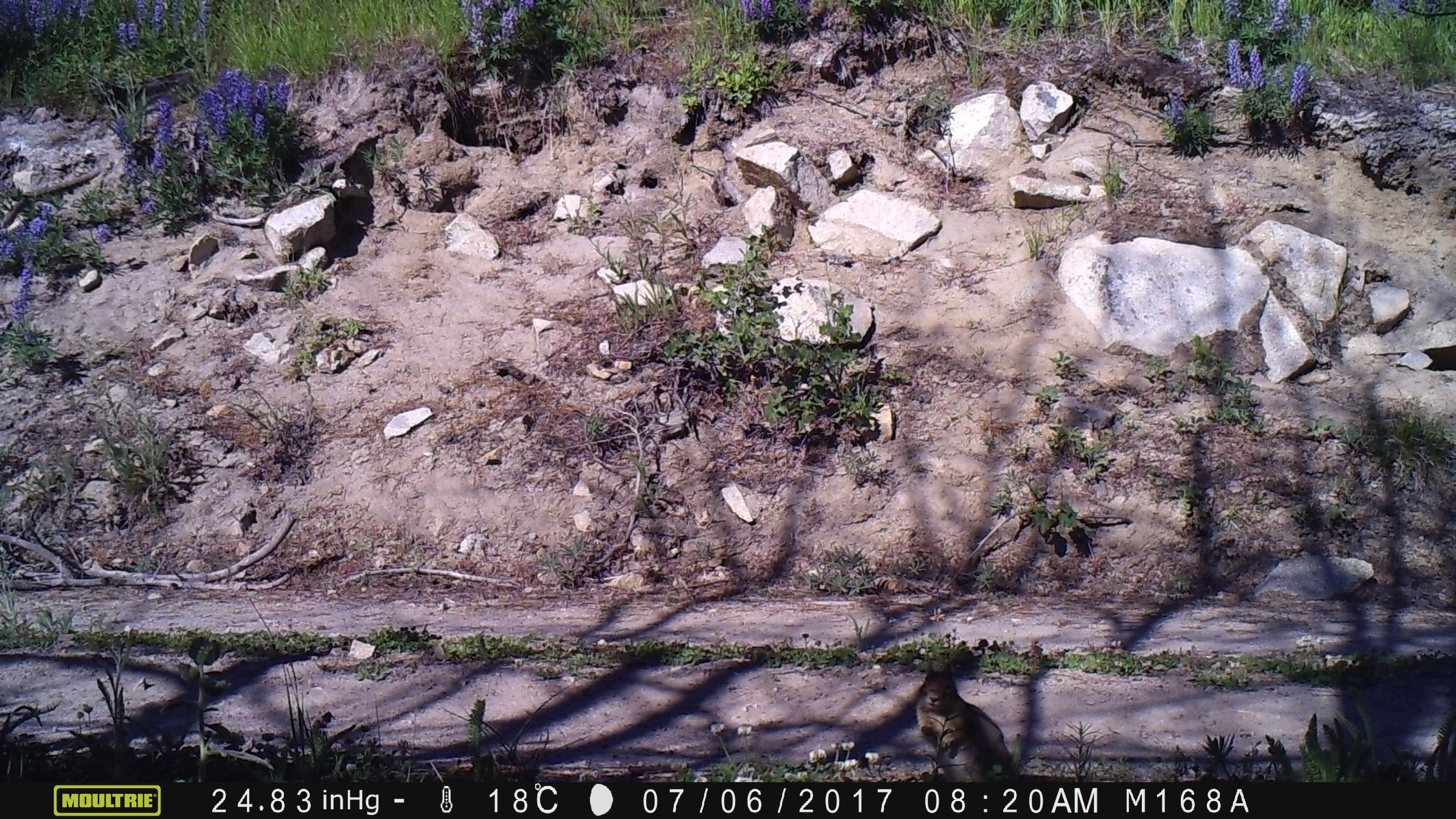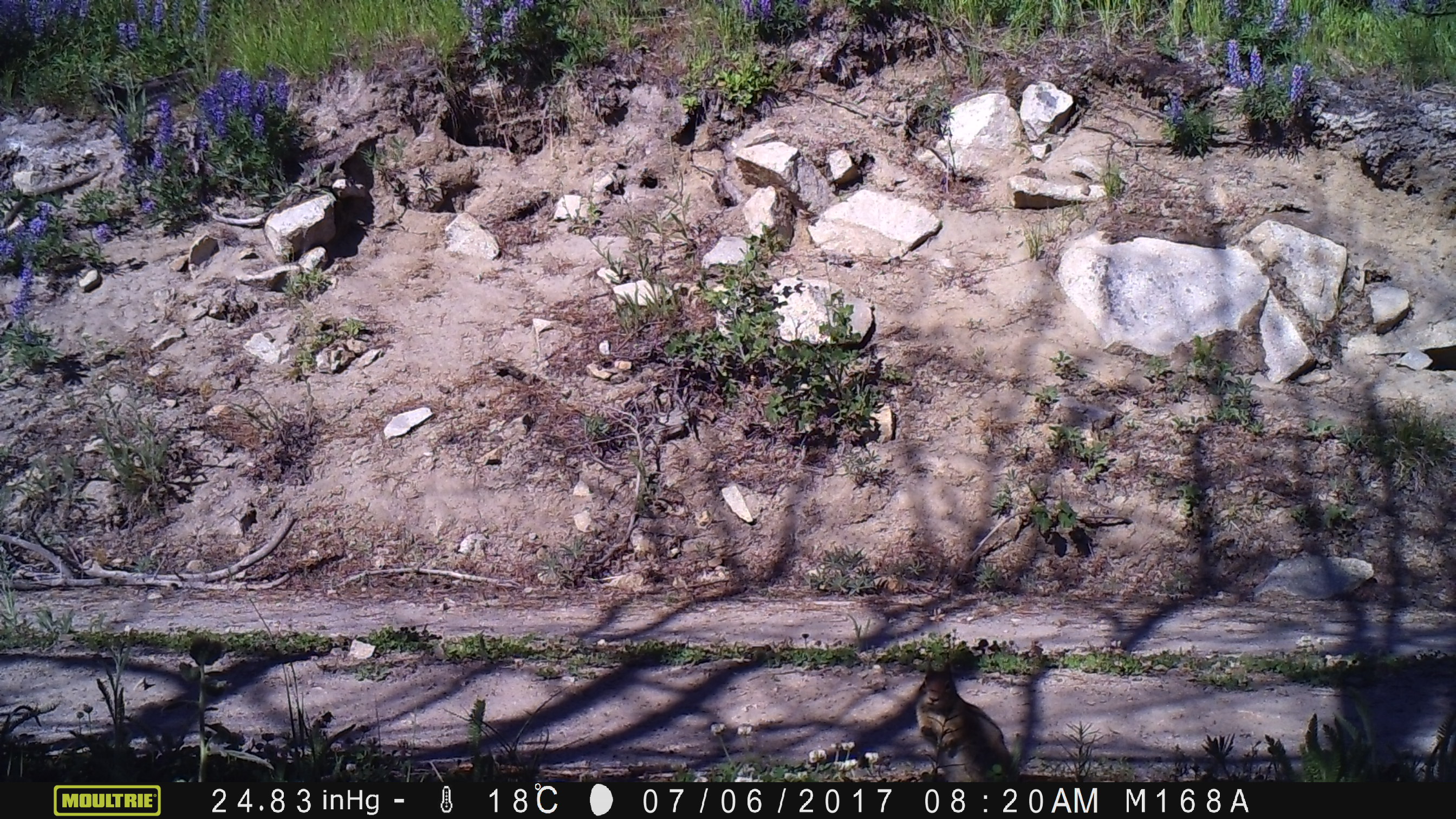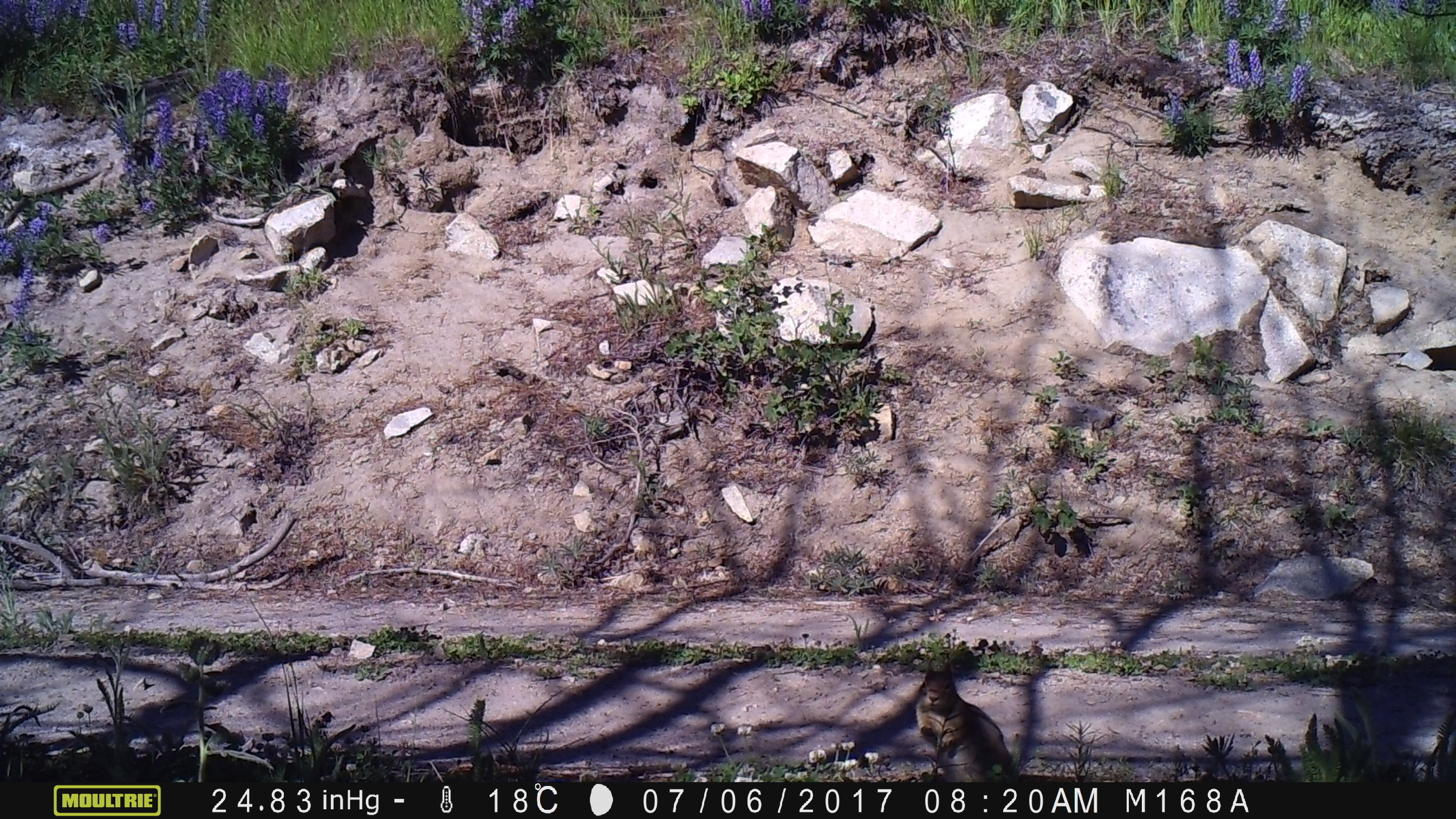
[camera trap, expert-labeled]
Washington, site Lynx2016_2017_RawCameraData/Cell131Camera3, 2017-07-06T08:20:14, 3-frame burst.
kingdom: Animalia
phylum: Chordata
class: Mammalia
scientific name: Mammalia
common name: small mammal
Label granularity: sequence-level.